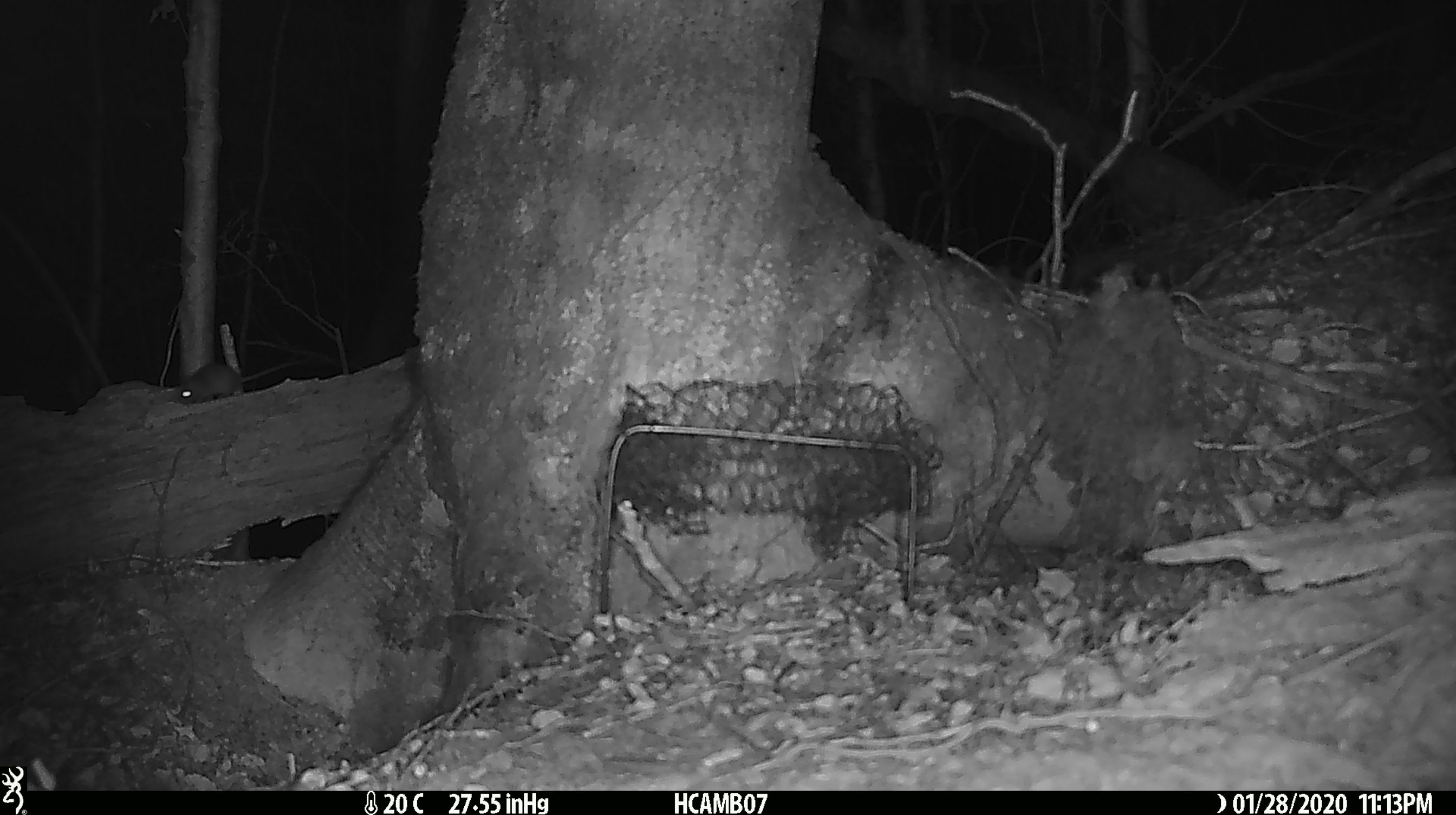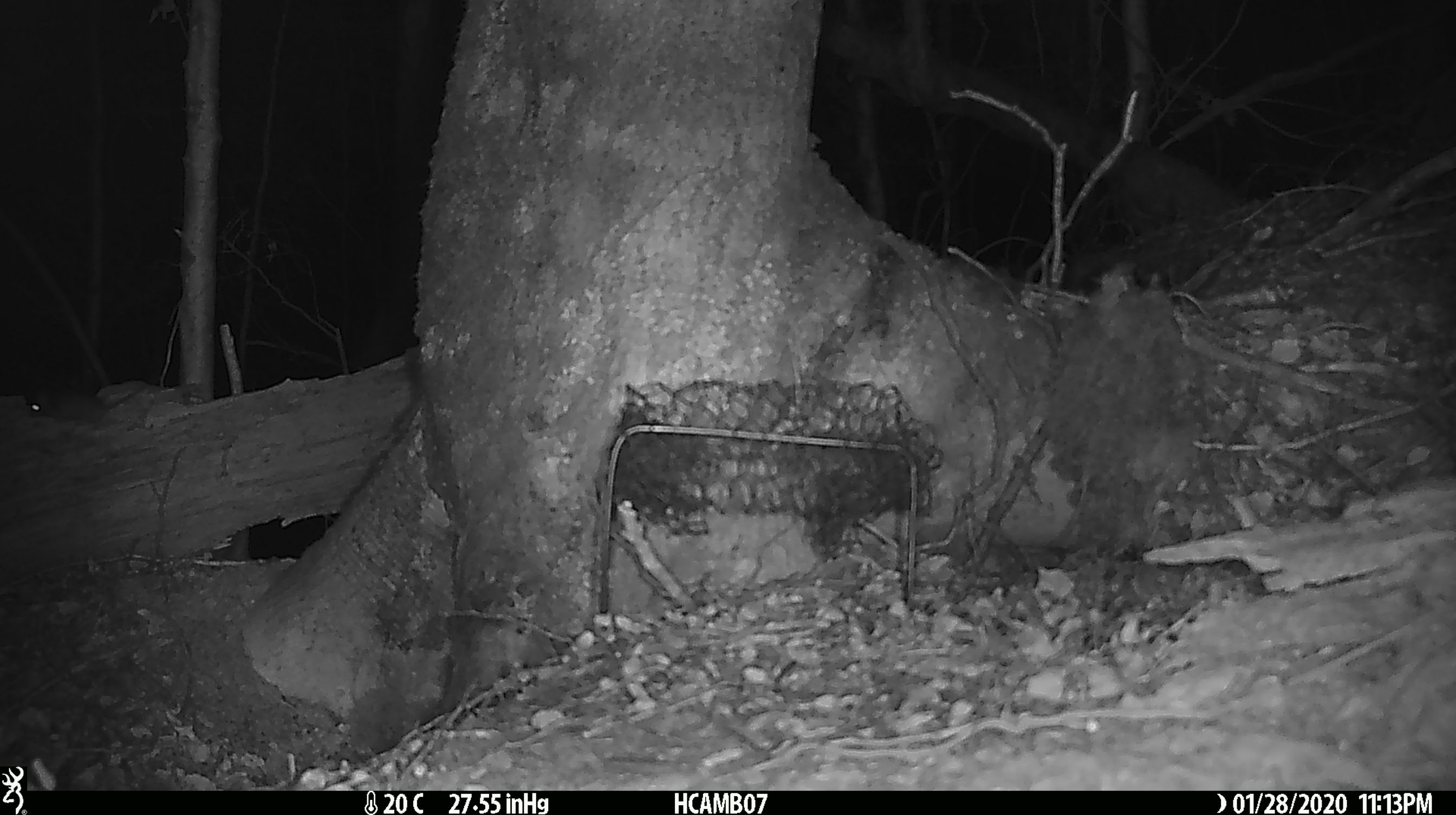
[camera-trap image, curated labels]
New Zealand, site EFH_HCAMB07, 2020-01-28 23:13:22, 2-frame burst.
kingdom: Animalia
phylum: Chordata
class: Mammalia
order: Rodentia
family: Muridae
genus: Mus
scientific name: Mus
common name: mouse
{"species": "mouse (Mus)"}